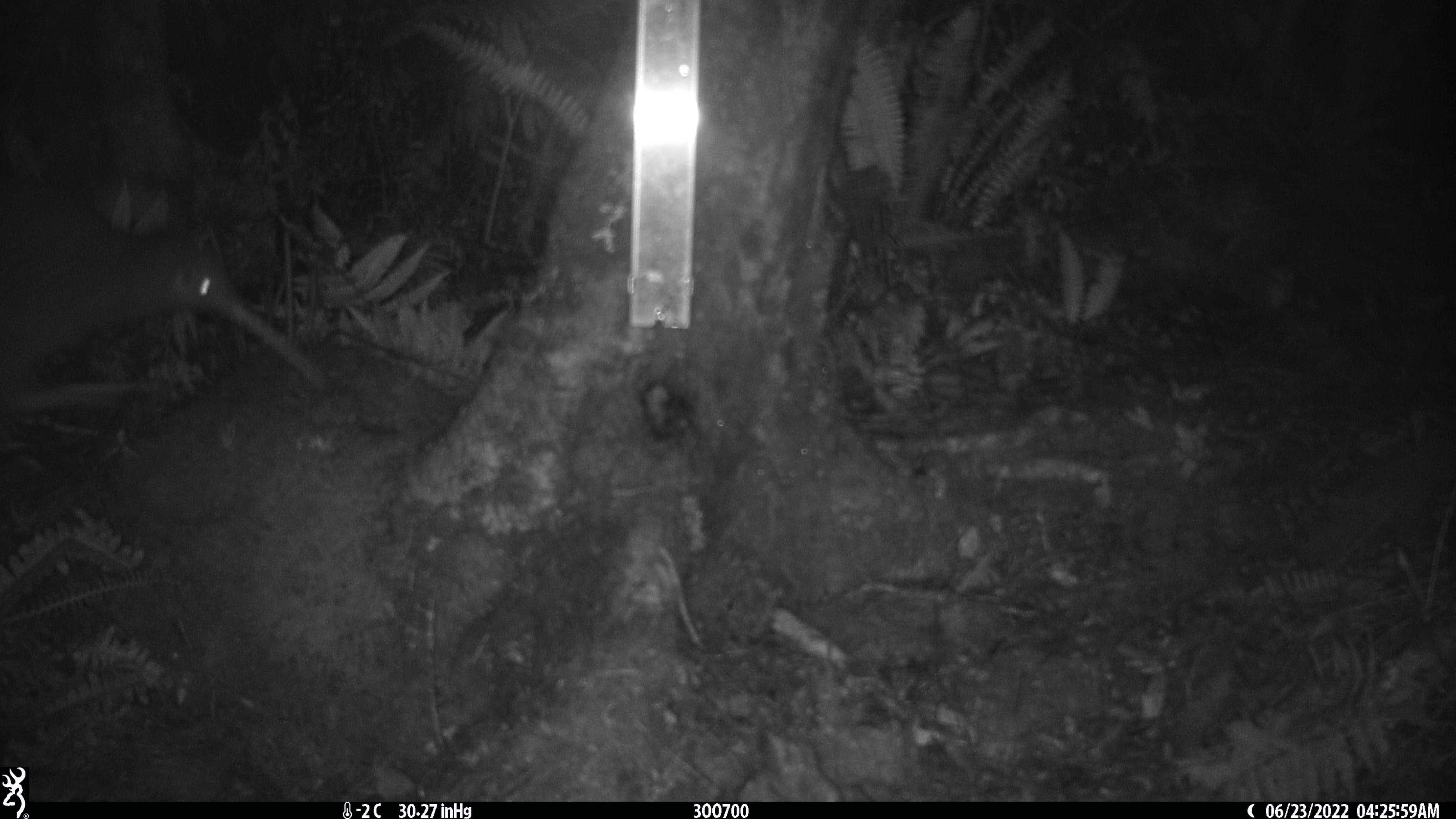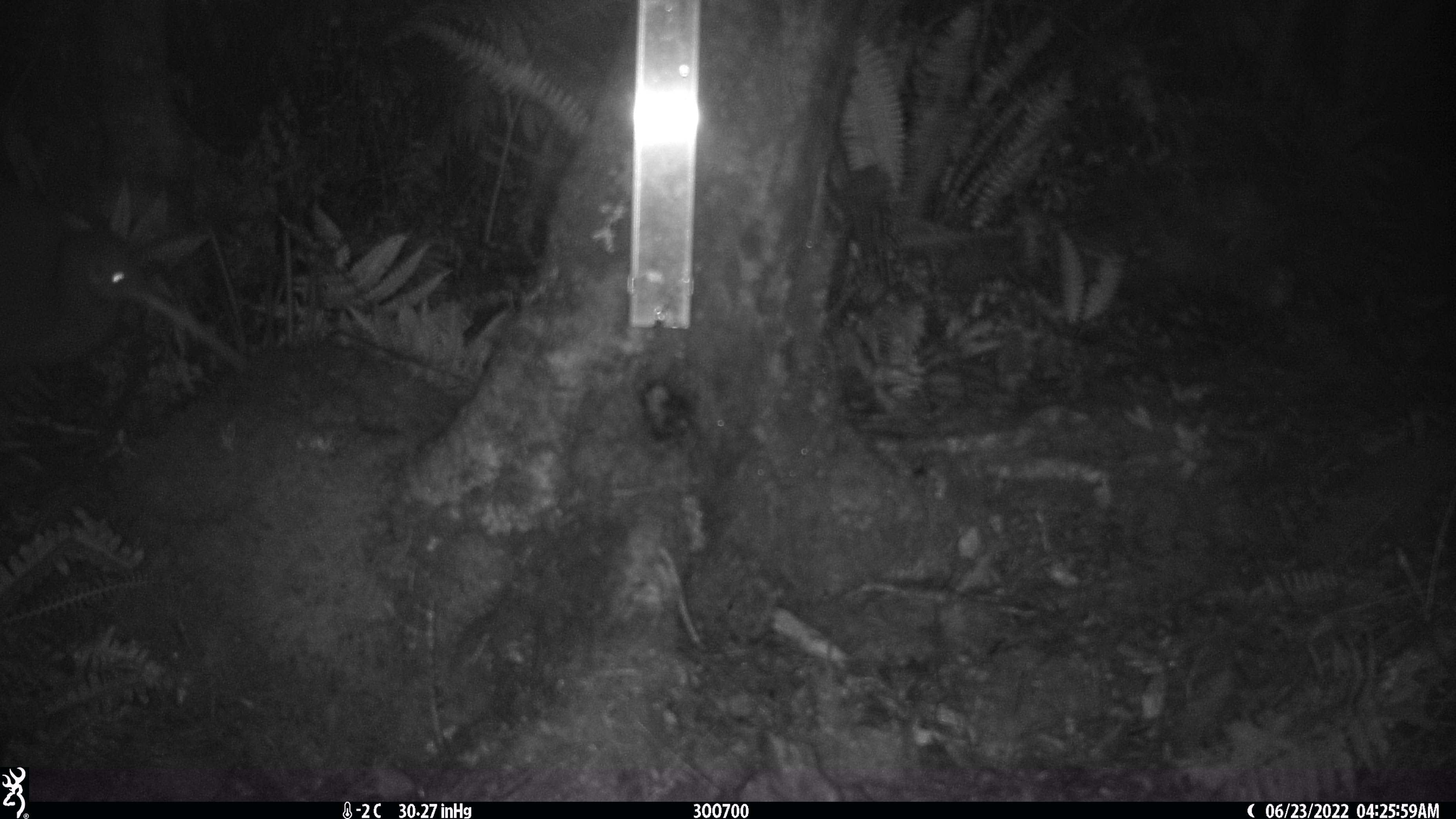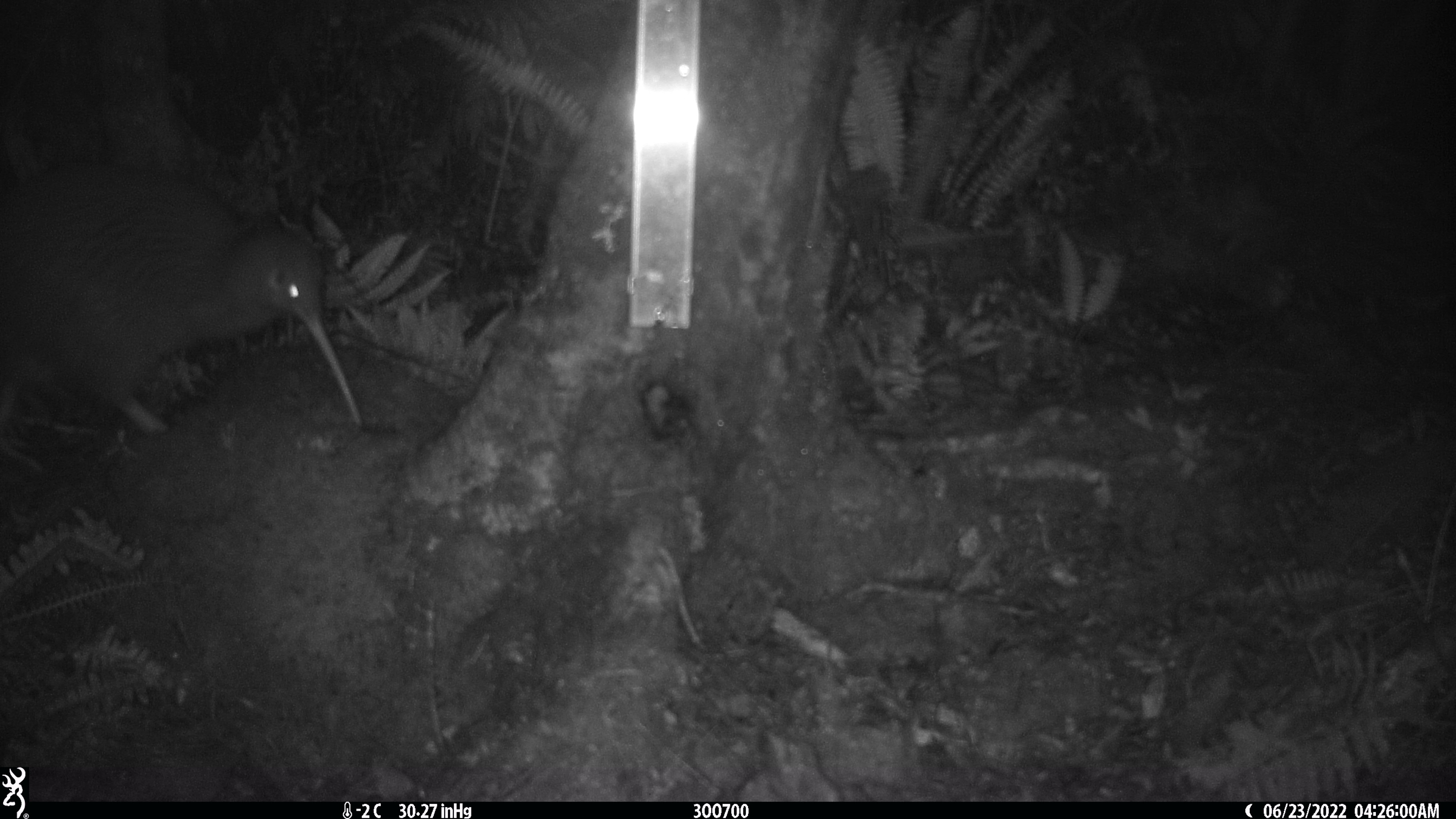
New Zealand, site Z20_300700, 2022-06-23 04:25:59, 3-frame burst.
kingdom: Animalia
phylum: Chordata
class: Aves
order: Apterygiformes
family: Apterygidae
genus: Apteryx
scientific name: Apteryx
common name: kiwi